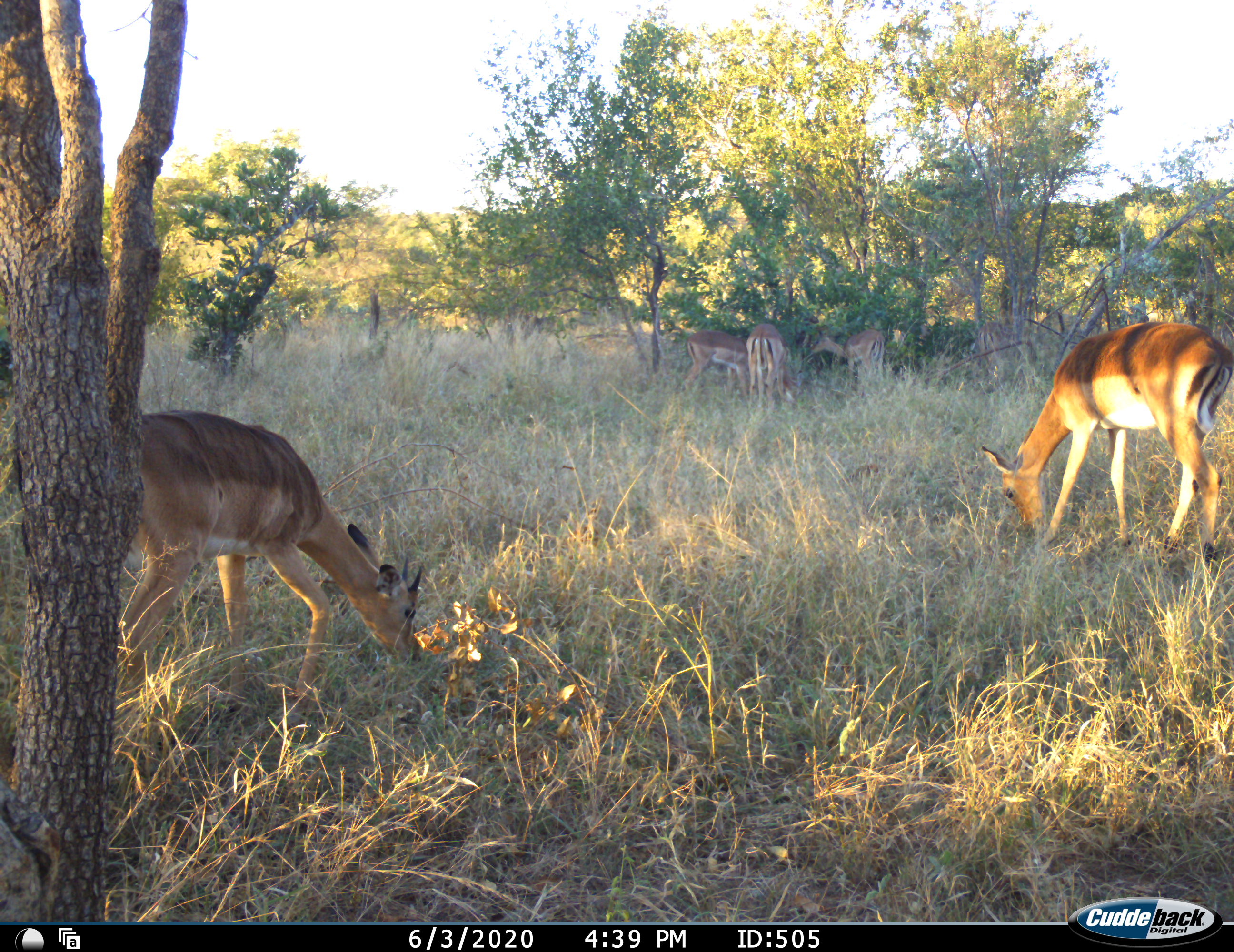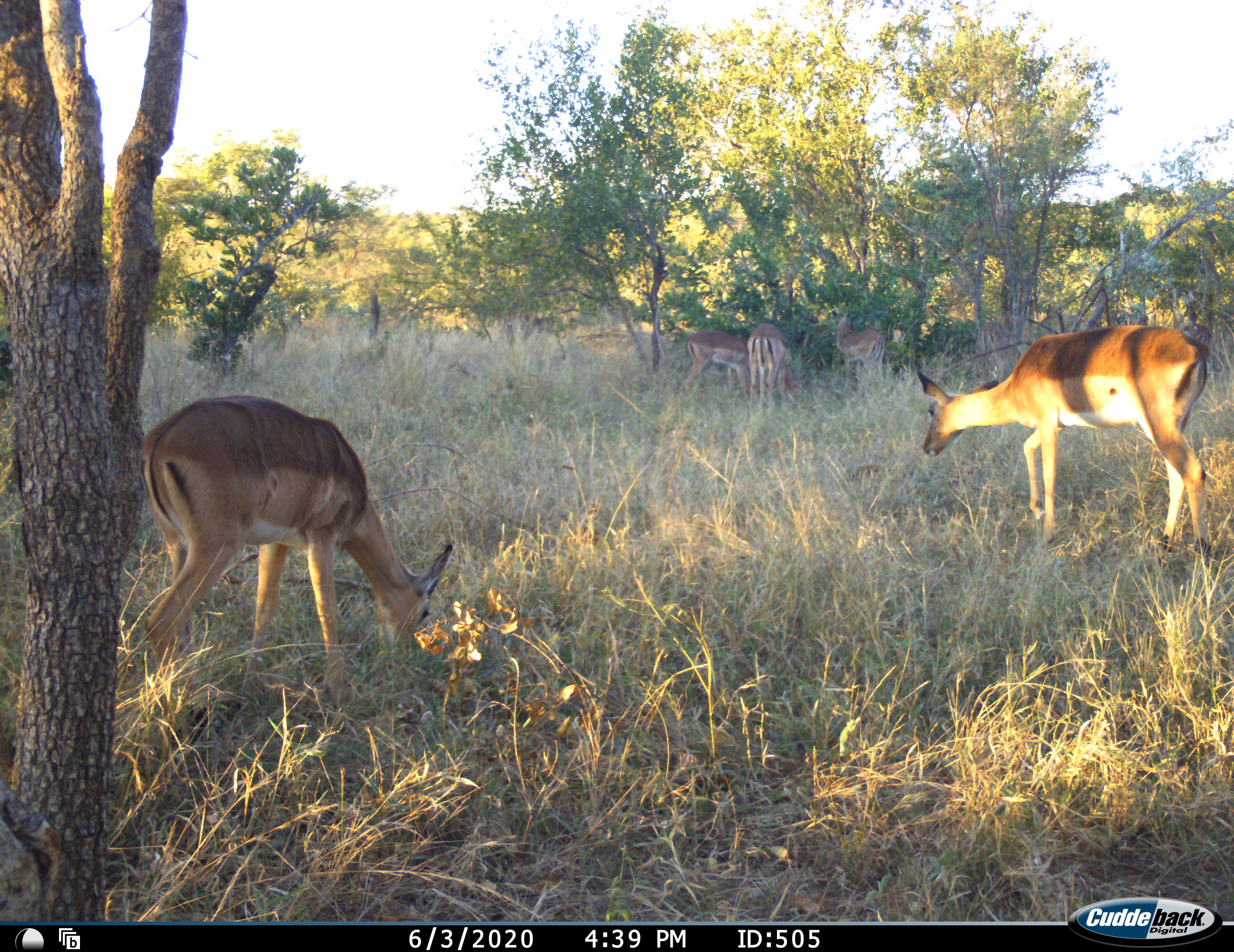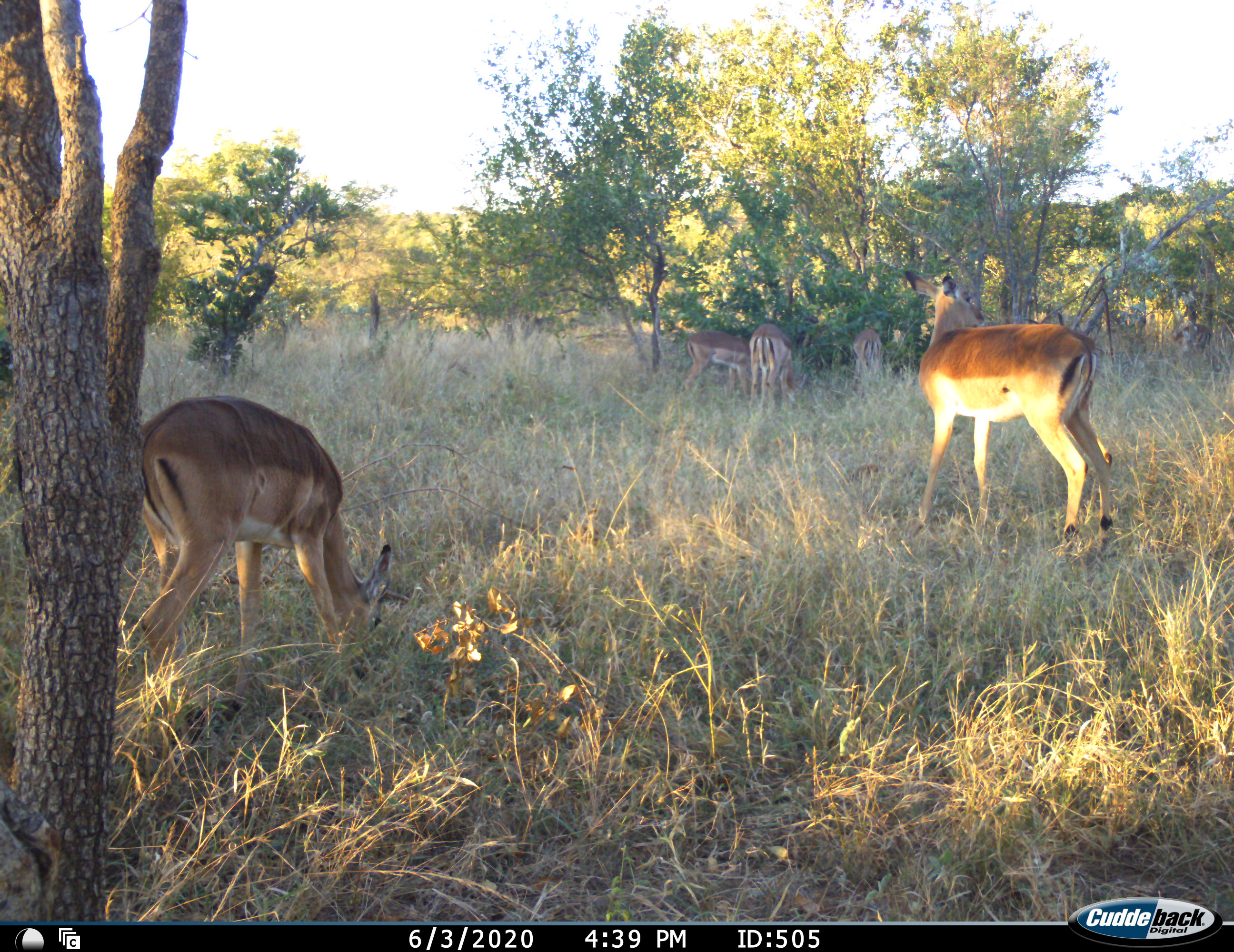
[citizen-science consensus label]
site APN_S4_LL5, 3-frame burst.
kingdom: Animalia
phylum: Chordata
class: Mammalia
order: Artiodactyla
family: Bovidae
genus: Aepyceros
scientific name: Aepyceros melampus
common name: impala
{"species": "impala (Aepyceros melampus)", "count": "5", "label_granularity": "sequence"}